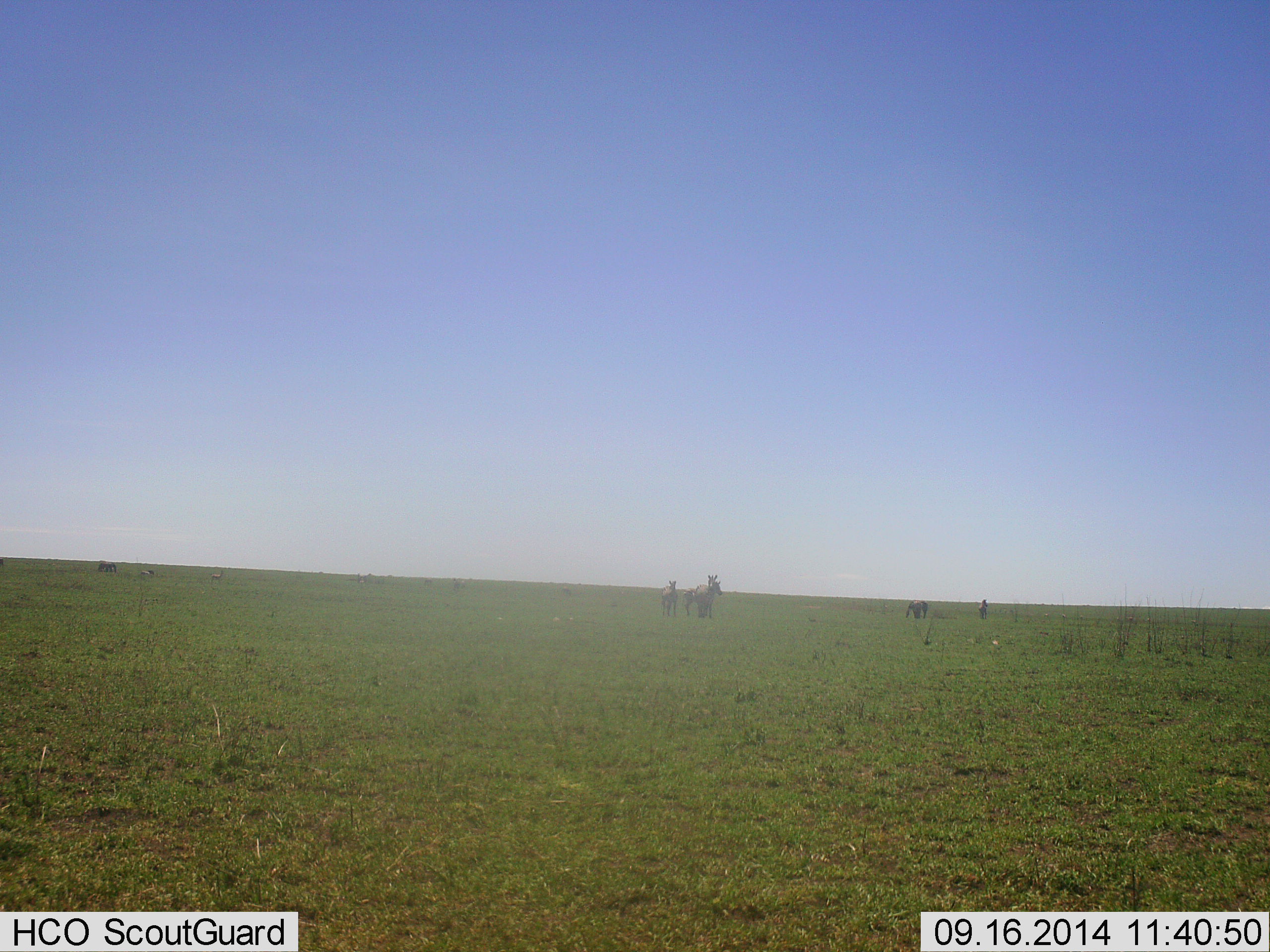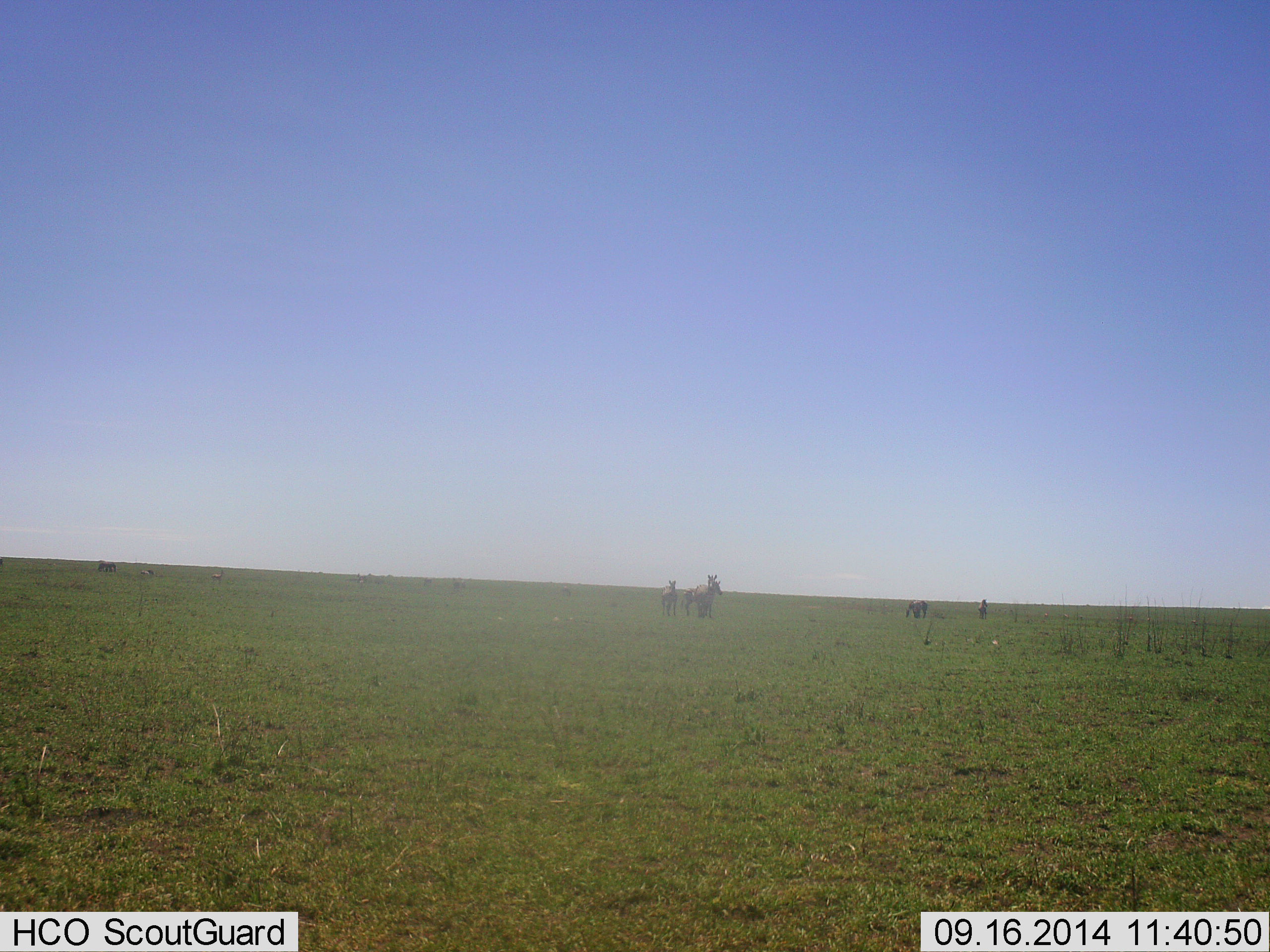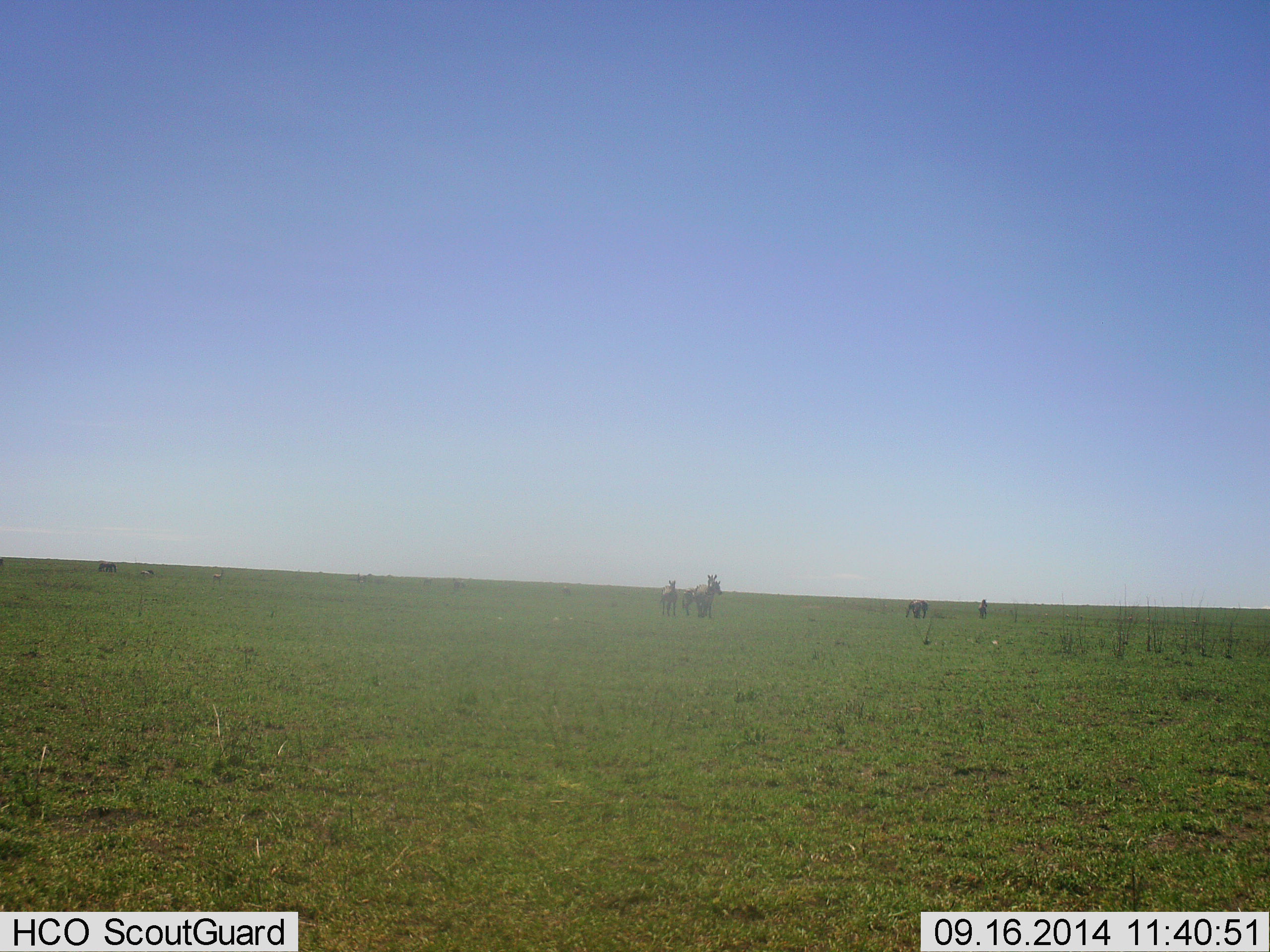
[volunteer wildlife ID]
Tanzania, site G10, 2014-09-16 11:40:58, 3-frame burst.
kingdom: Animalia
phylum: Chordata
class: Mammalia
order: Perissodactyla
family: Equidae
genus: Equus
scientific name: Equus quagga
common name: plains zebra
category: zebra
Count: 4.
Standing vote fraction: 90%.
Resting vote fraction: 0%.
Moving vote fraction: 10%.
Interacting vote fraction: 0%.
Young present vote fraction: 20%.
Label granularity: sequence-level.